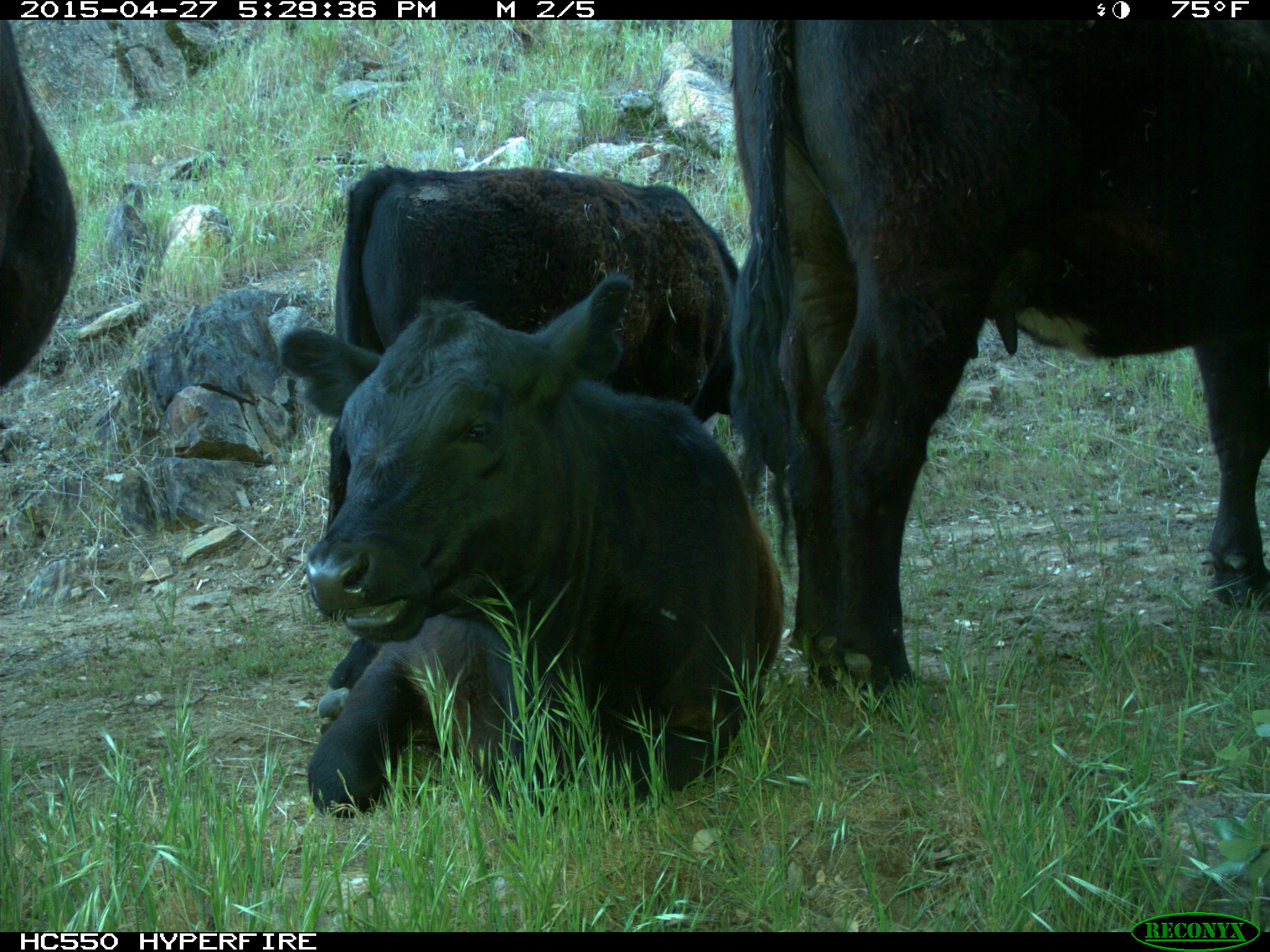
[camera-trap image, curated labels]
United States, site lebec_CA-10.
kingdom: Animalia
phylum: Chordata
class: Mammalia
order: Artiodactyla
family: Bovidae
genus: Bos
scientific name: Bos taurus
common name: domestic cow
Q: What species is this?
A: Bos taurus (domestic cow).